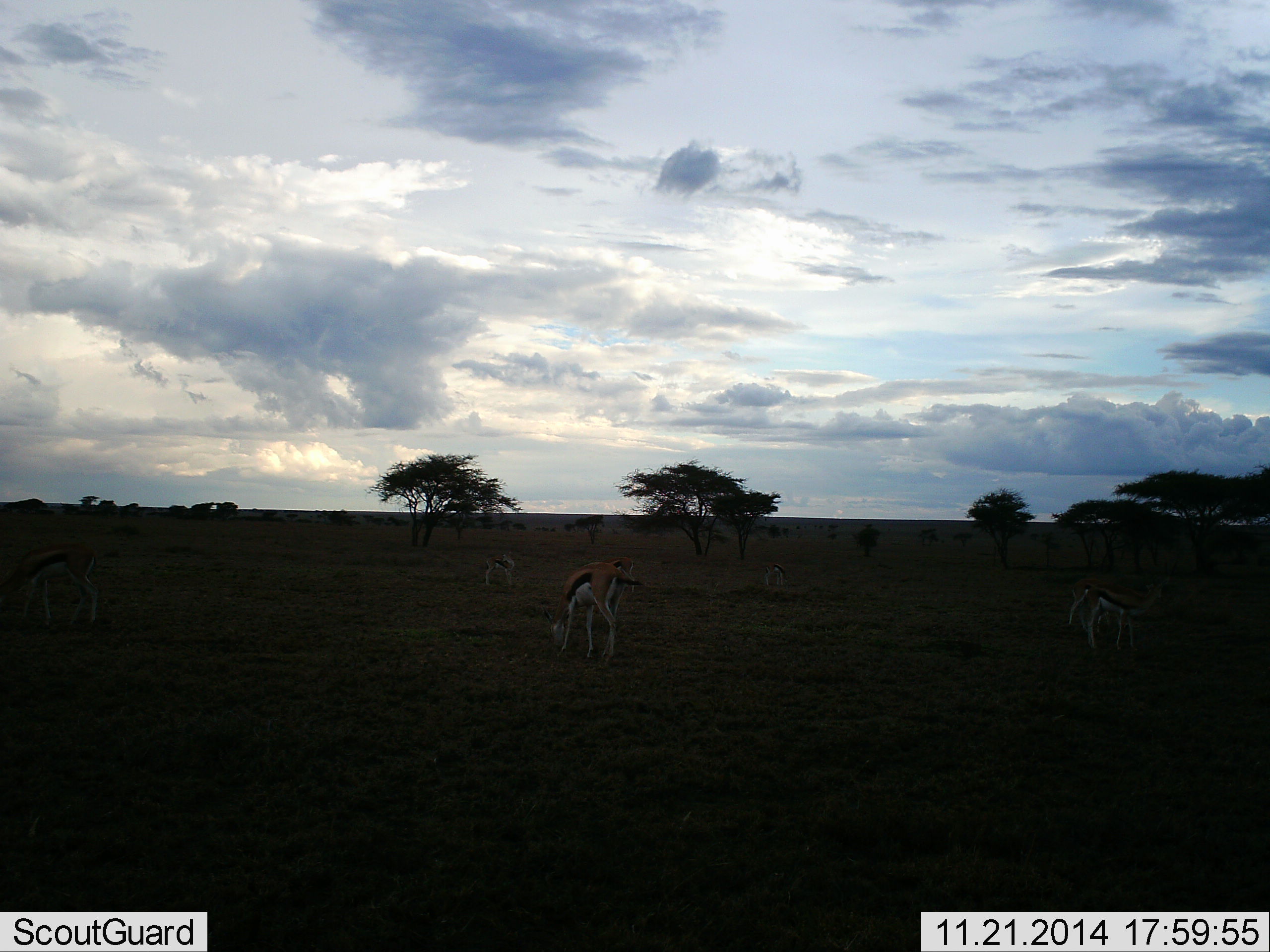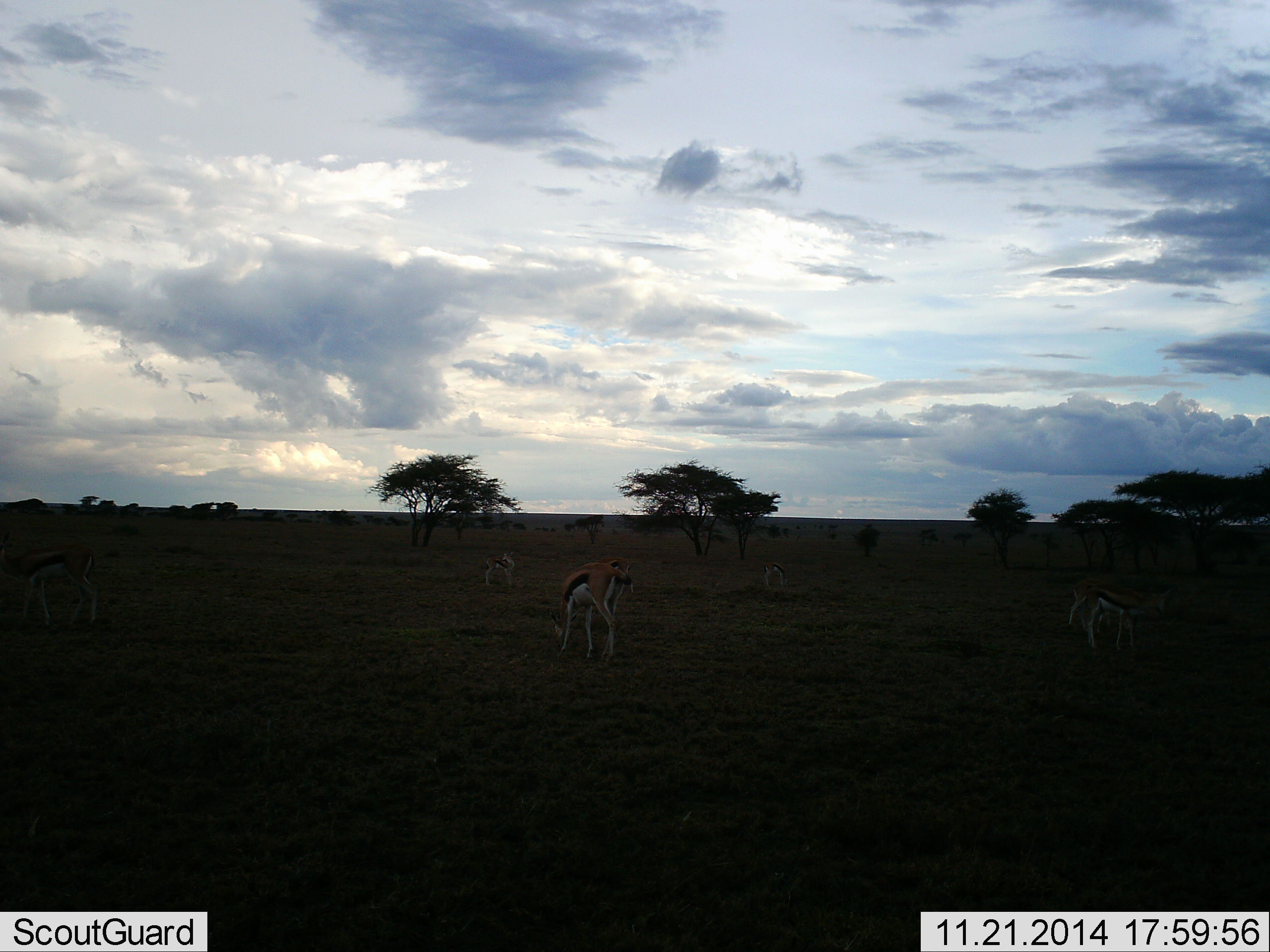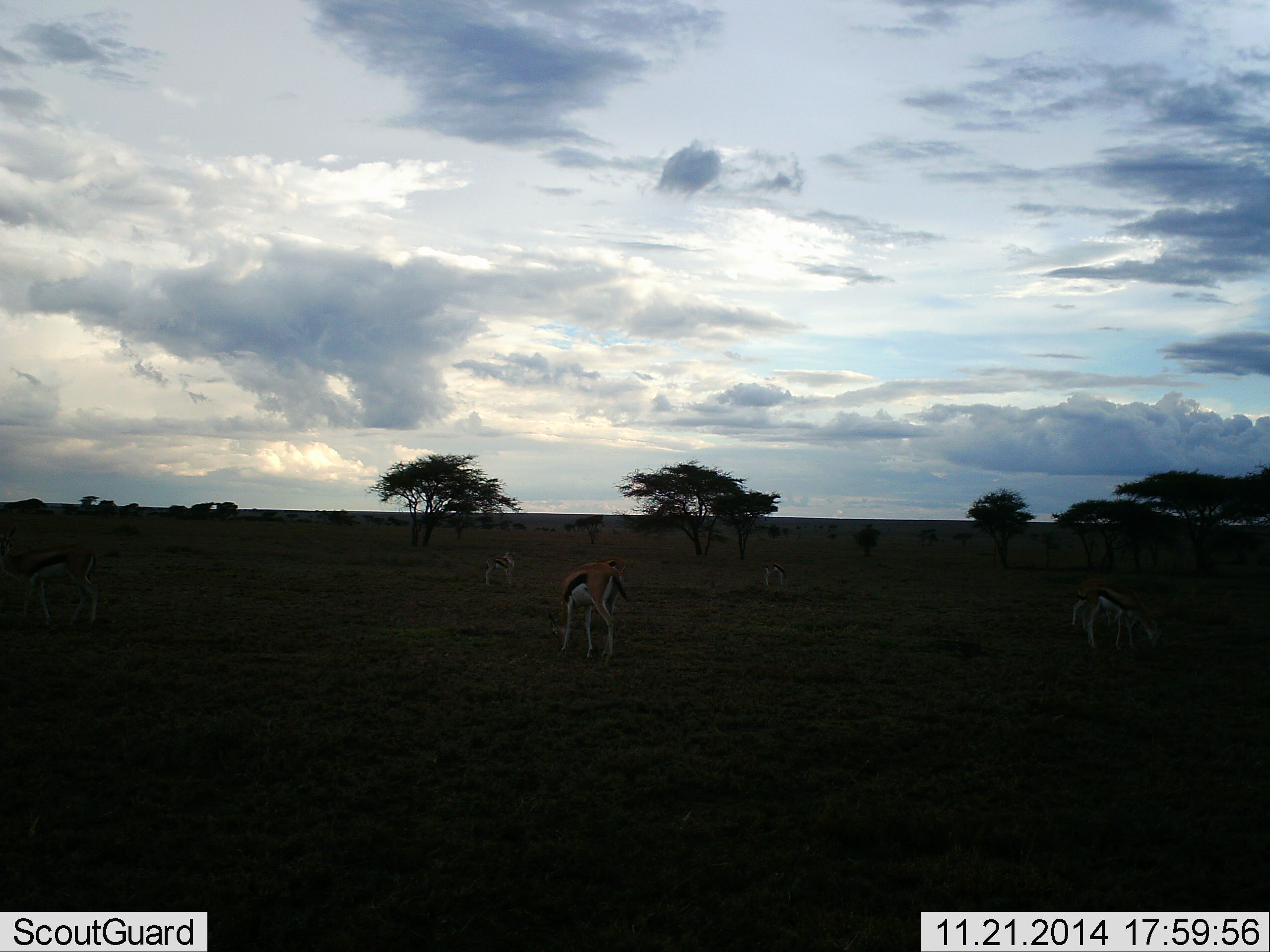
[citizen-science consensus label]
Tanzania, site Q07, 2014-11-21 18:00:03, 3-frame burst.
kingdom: Animalia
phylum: Chordata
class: Mammalia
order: Artiodactyla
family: Bovidae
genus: Eudorcas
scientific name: Eudorcas thomsonii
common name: thomson's gazelle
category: gazellethomsons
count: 6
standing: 40%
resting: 10%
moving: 10%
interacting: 10%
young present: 0%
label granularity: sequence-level